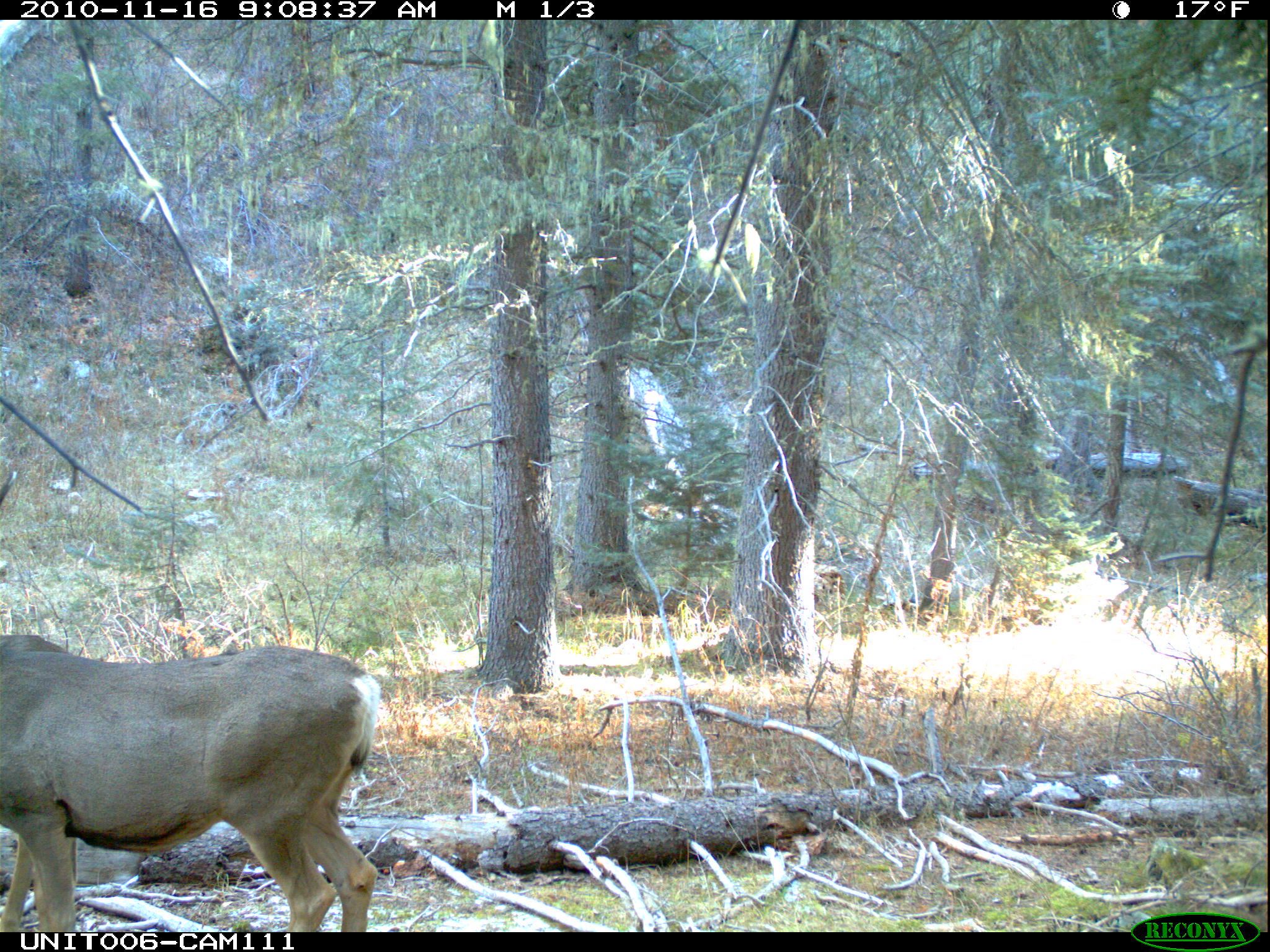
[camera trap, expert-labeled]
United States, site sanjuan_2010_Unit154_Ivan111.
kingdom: Animalia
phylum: Chordata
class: Mammalia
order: Artiodactyla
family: Cervidae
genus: Odocoileus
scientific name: Odocoileus hemionus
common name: mule deer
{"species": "Odocoileus hemionus (mule deer)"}